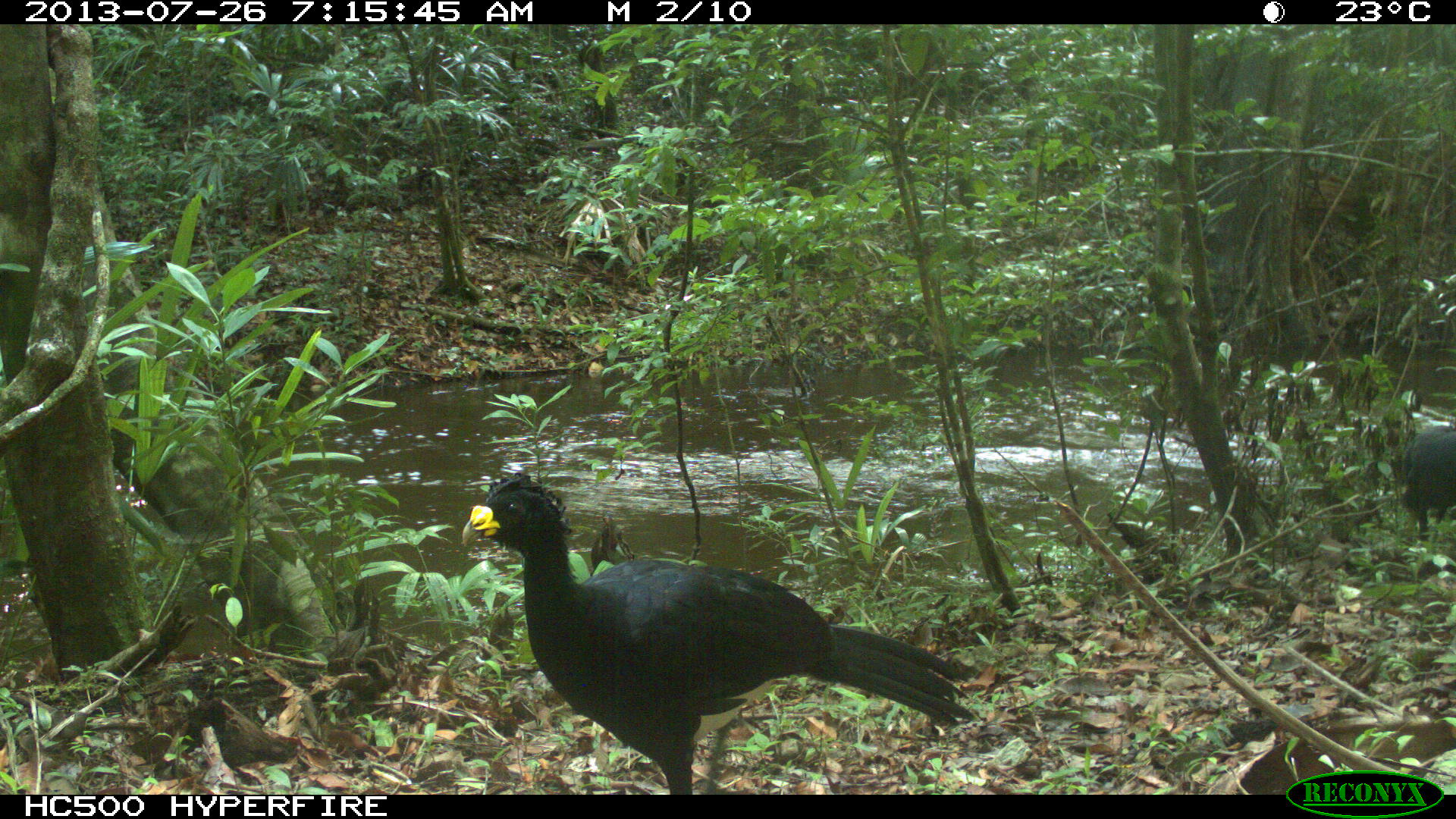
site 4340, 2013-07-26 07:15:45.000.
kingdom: Animalia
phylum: Chordata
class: Aves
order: Galliformes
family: Cracidae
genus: Crax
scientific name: Crax rubra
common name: great curassow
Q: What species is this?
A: Crax rubra (great curassow).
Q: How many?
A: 2.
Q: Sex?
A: Male.